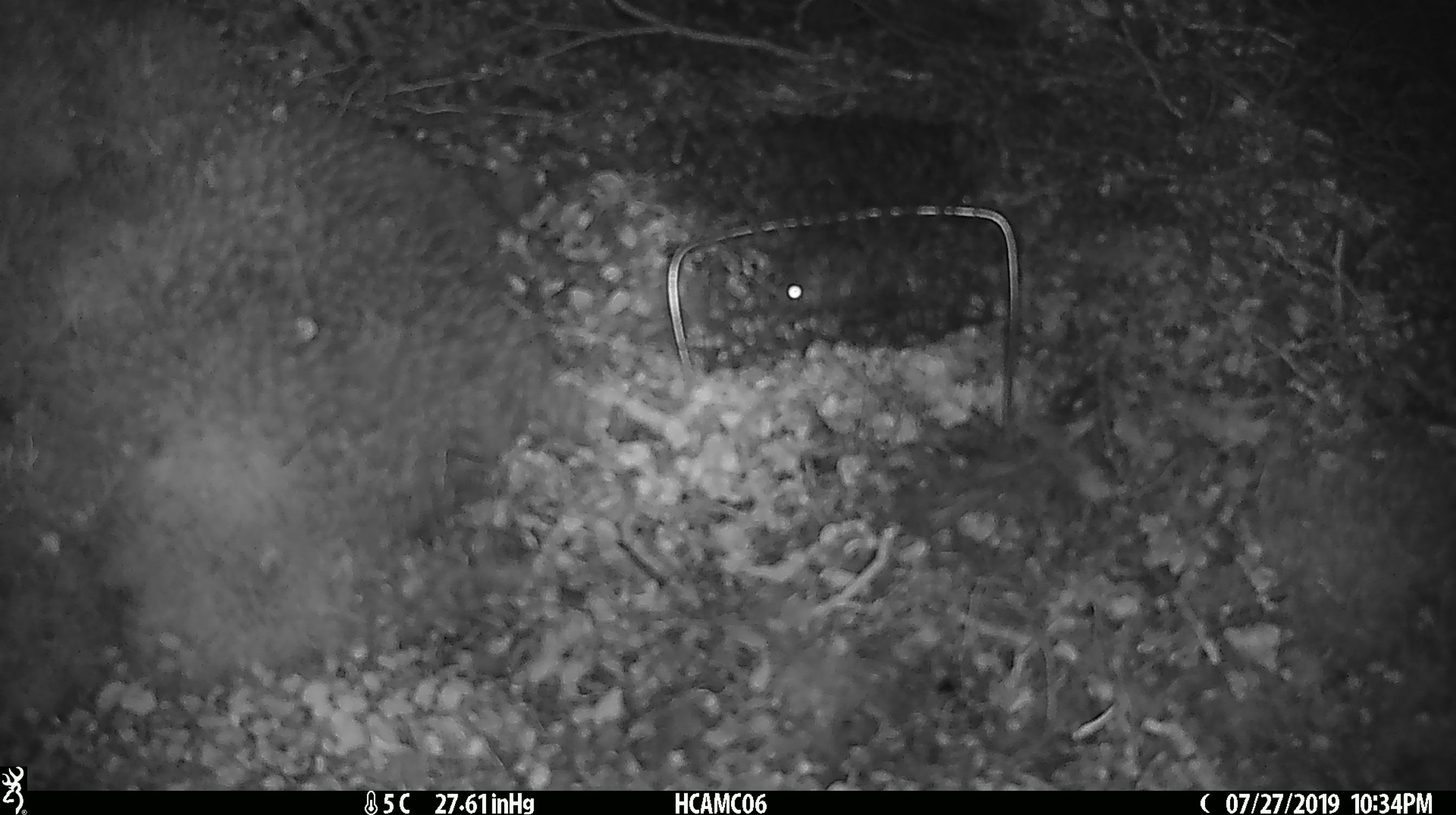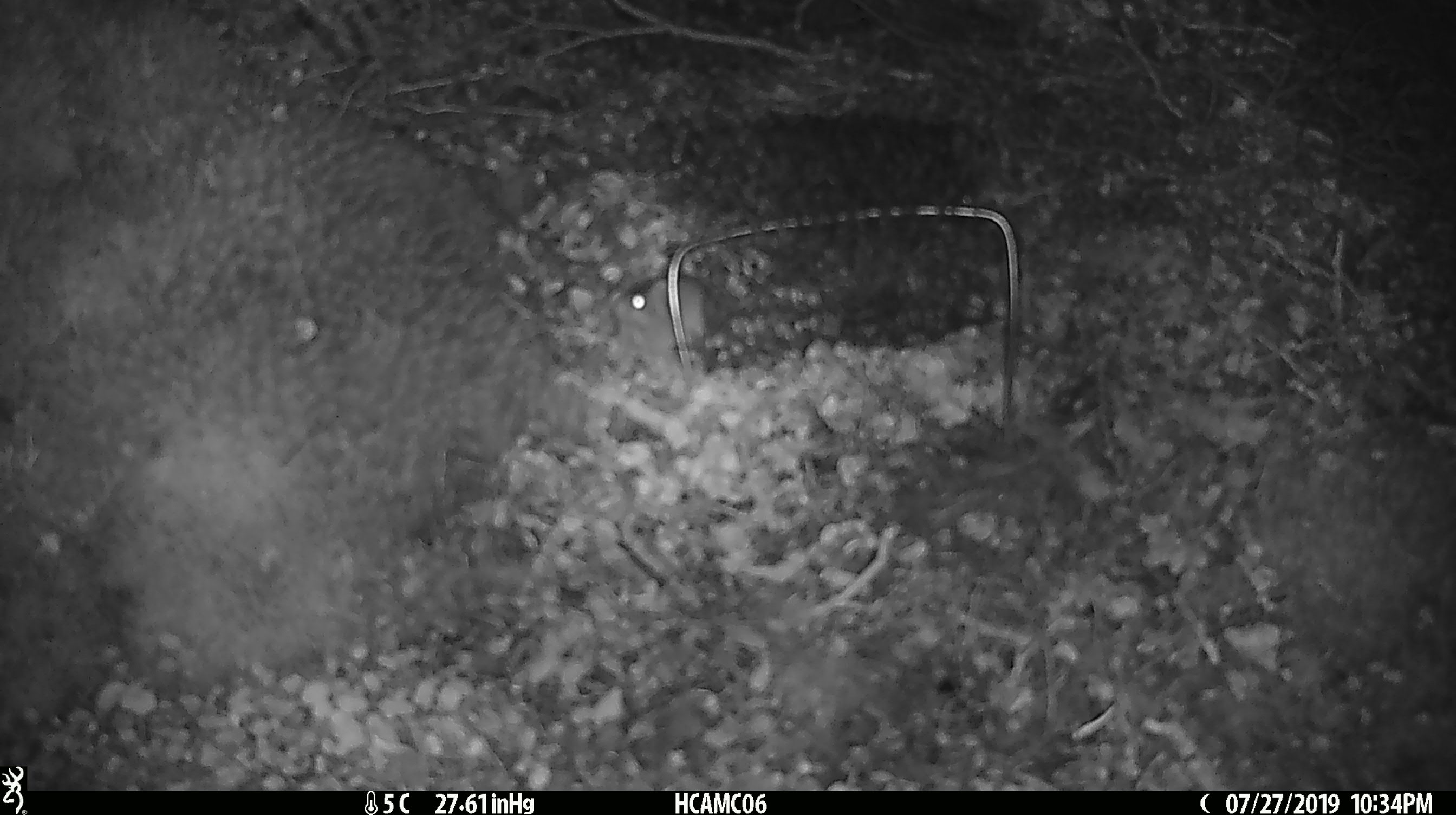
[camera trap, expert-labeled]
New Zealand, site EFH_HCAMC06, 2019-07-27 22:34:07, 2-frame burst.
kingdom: Animalia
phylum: Chordata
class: Mammalia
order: Rodentia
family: Muridae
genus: Mus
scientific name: Mus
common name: mouse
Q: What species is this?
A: Mouse (Mus).